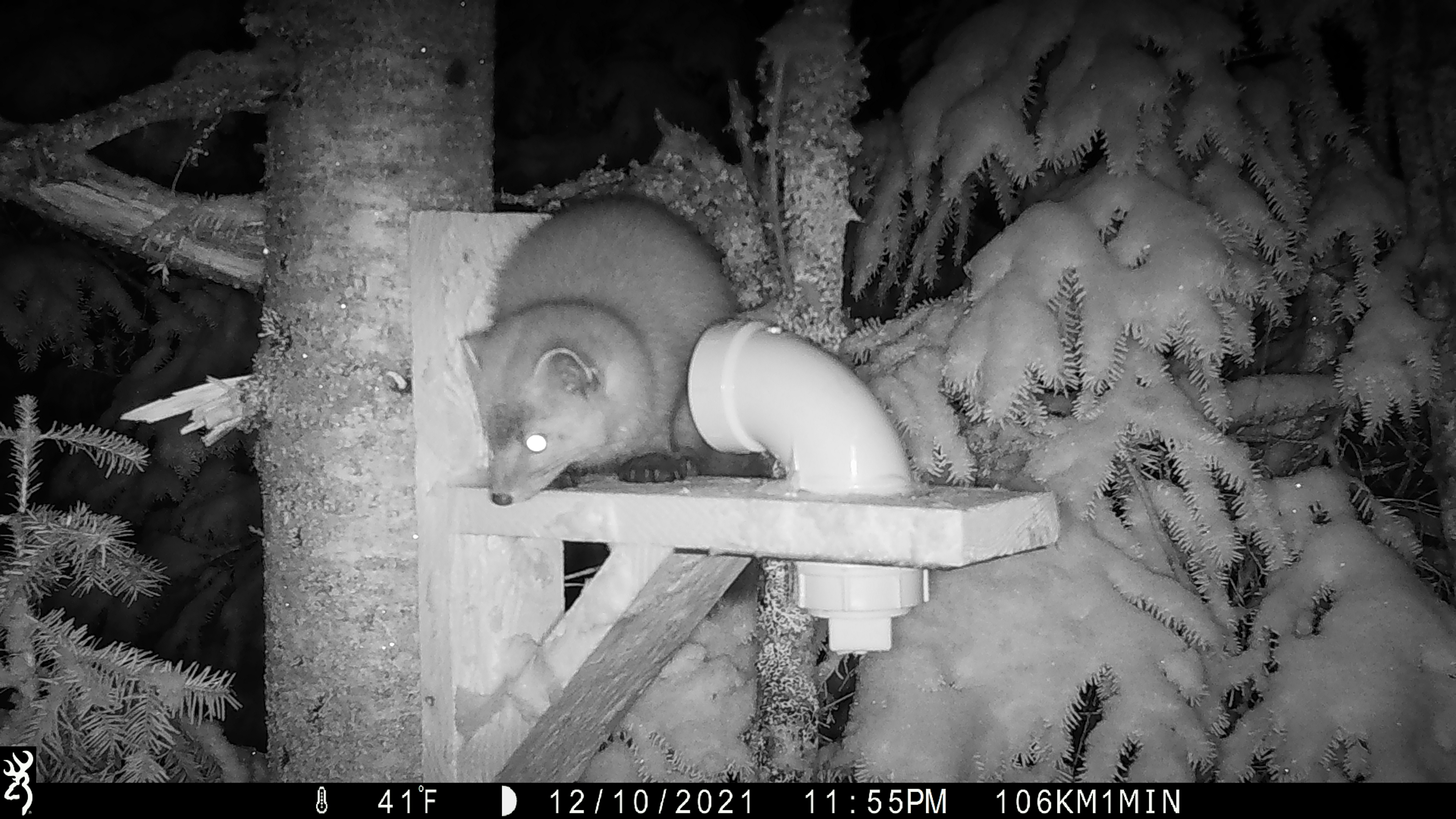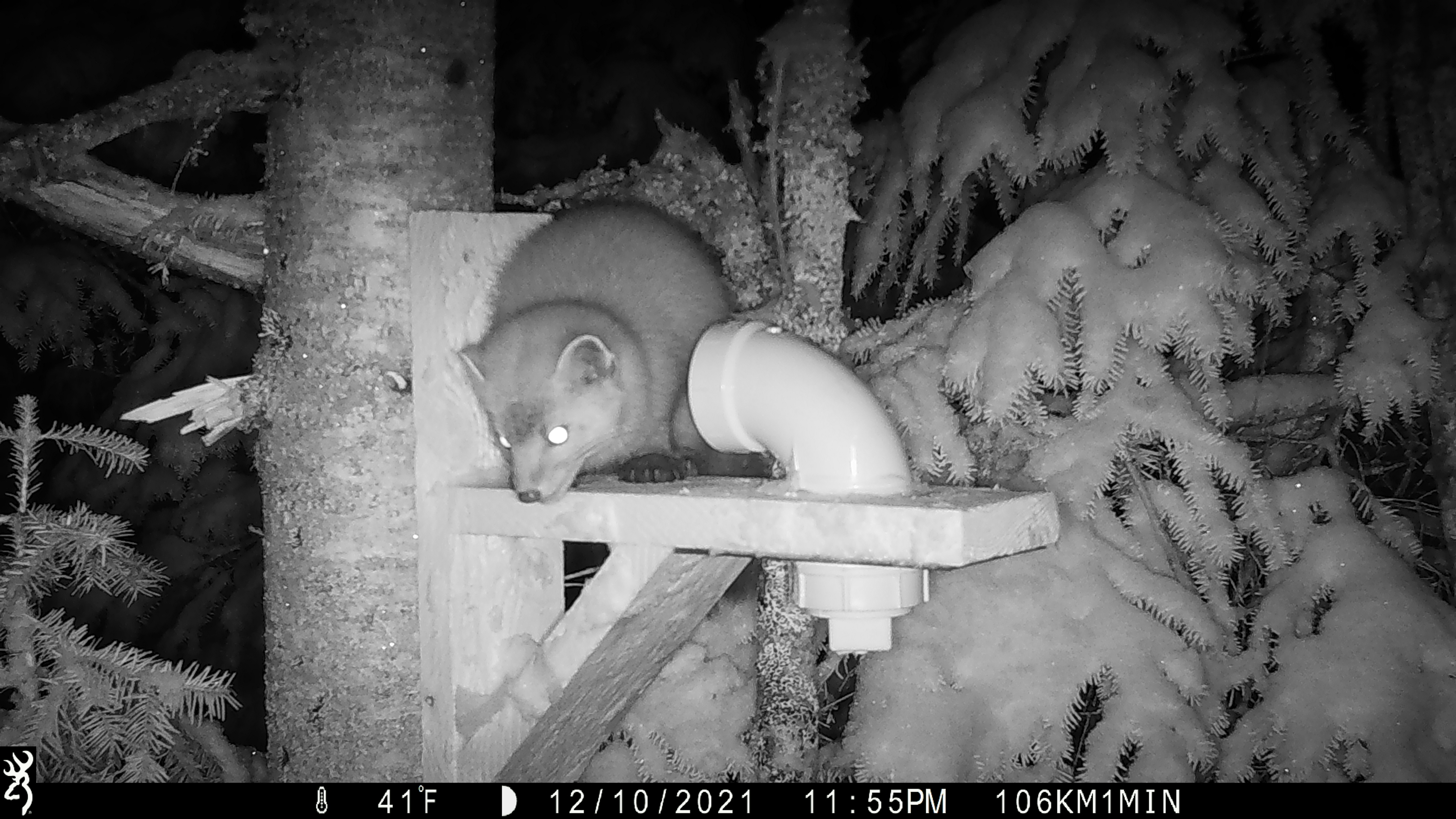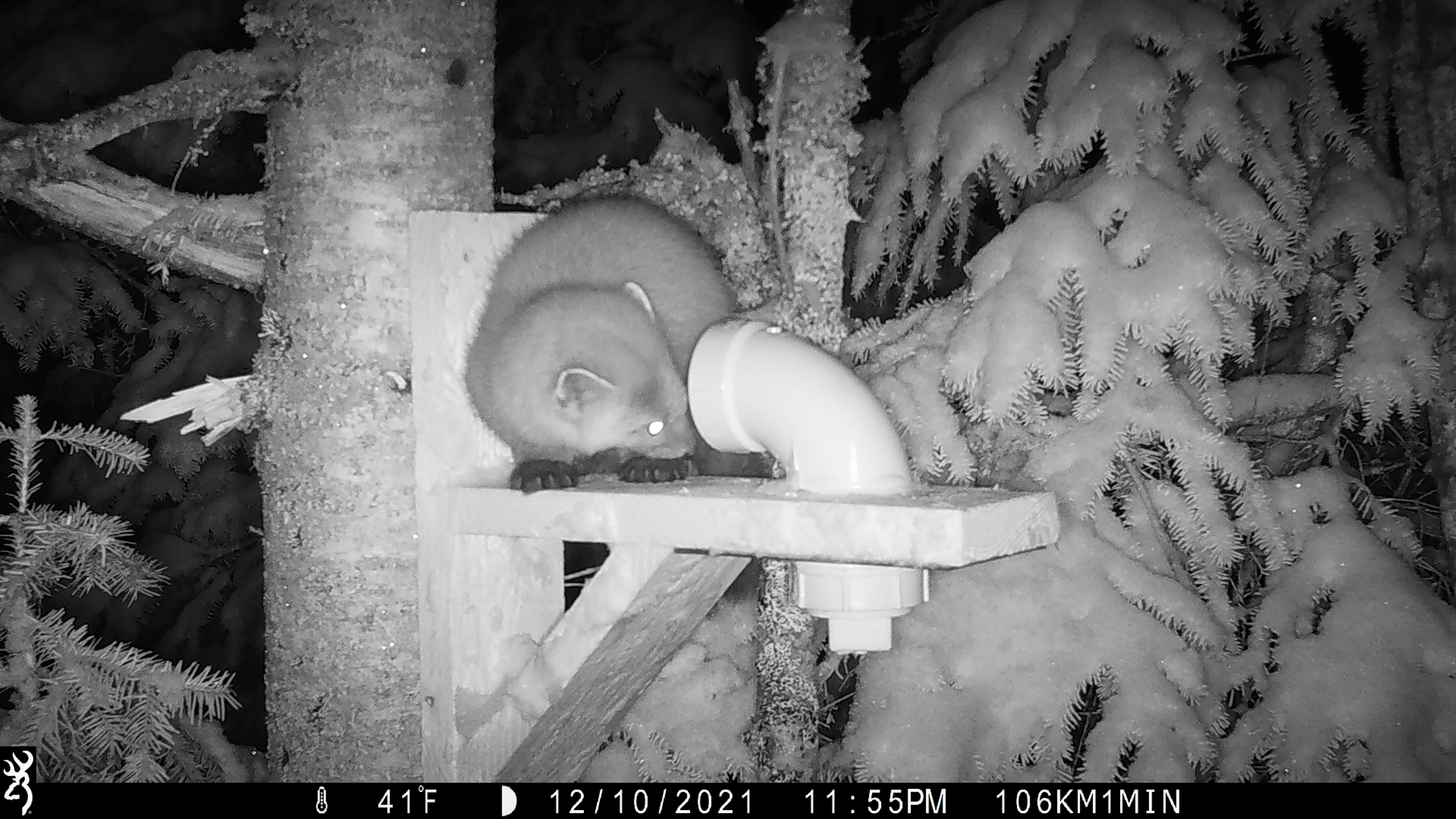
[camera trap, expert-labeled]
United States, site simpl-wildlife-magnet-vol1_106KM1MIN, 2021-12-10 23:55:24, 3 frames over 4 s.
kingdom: Animalia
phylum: Chordata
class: Mammalia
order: Carnivora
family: Mustelidae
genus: Martes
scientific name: Martes americana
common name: american marten